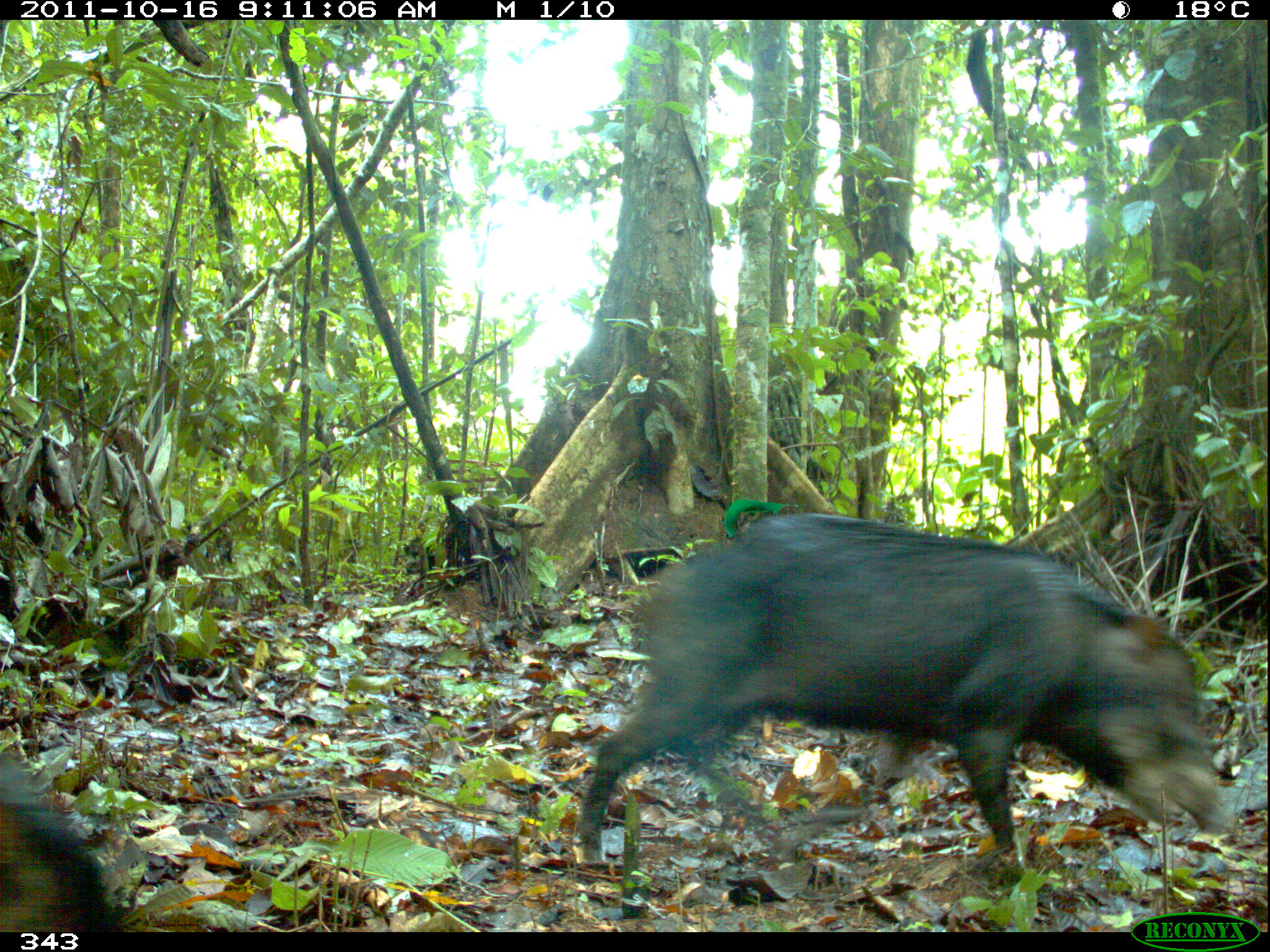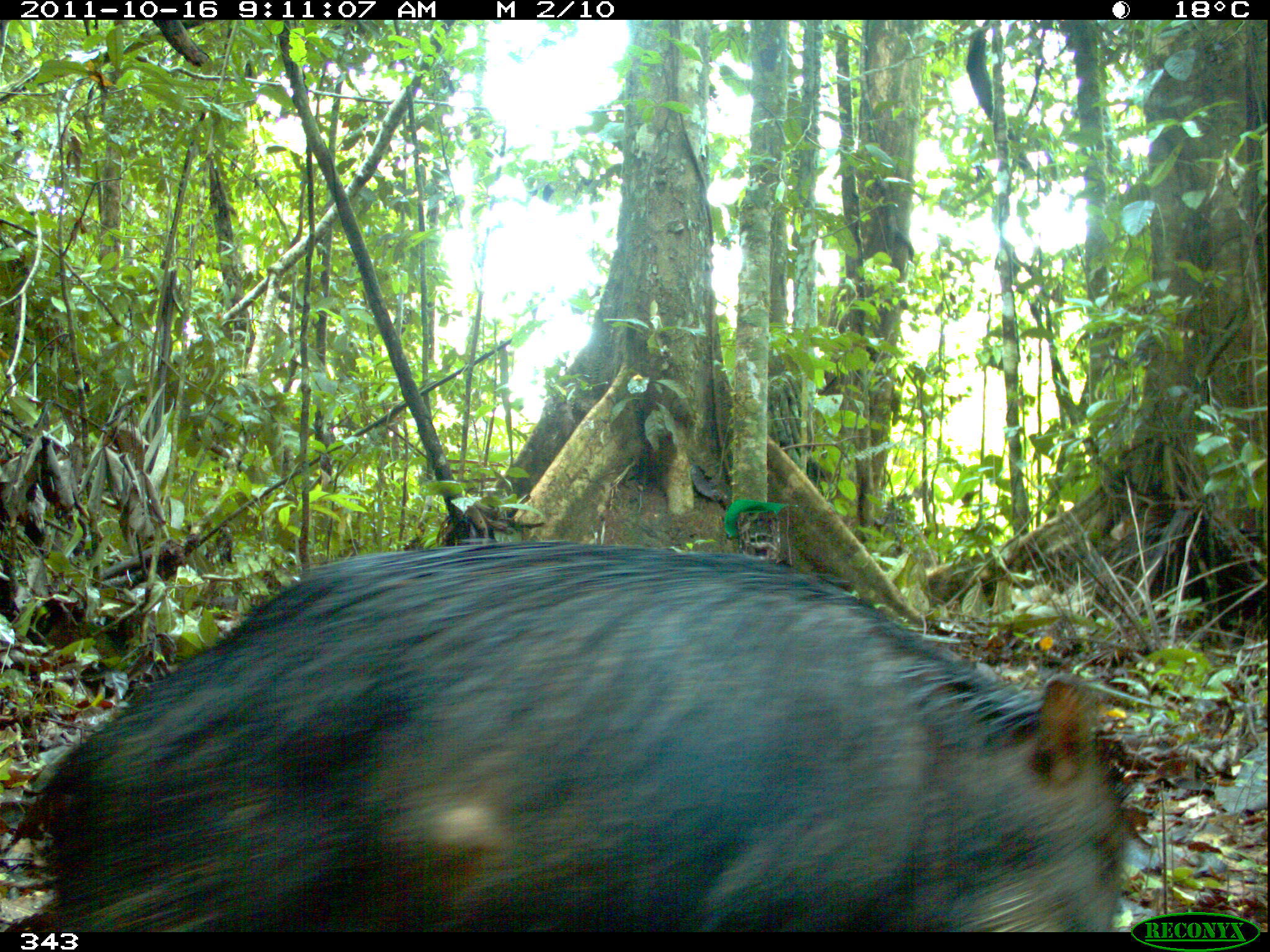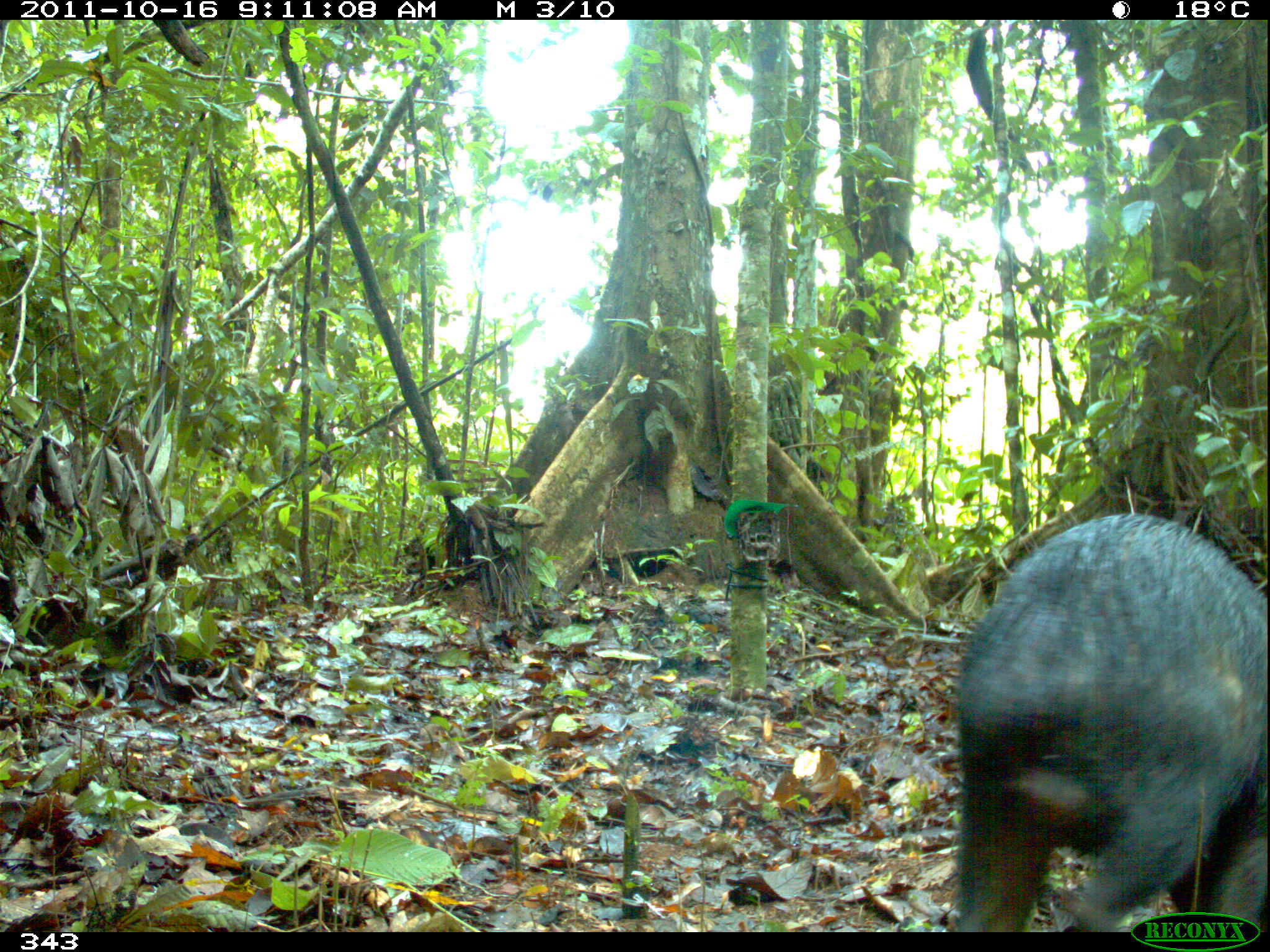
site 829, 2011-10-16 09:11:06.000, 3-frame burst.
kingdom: Animalia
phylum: Chordata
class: Mammalia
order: Artiodactyla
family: Tayassuidae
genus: Tayassu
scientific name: Tayassu pecari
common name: white-lipped peccary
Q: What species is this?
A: Tayassu pecari (white-lipped peccary).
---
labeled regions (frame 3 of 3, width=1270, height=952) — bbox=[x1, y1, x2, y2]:
tayassu pecari: bbox=[954, 511, 1268, 930]